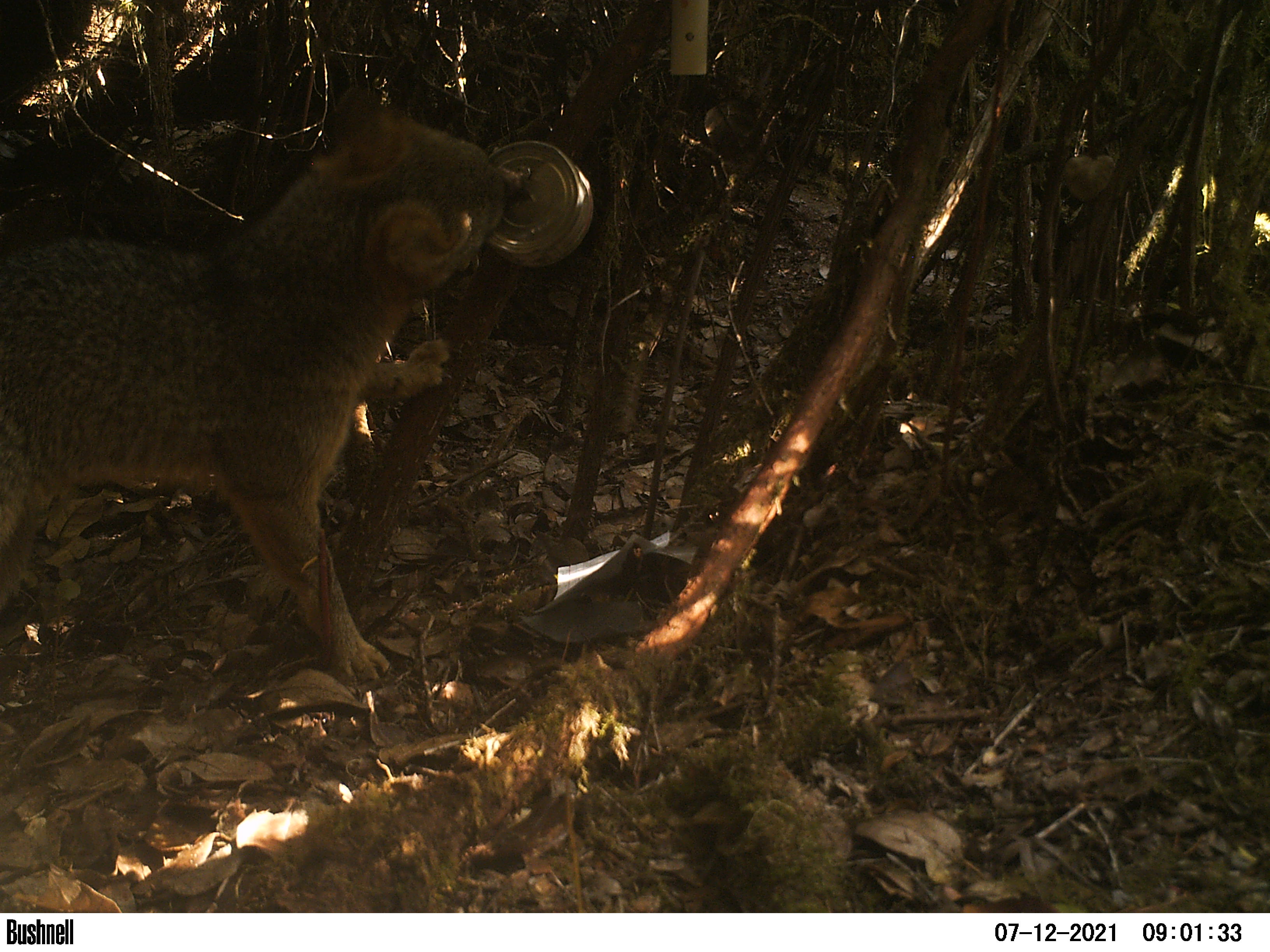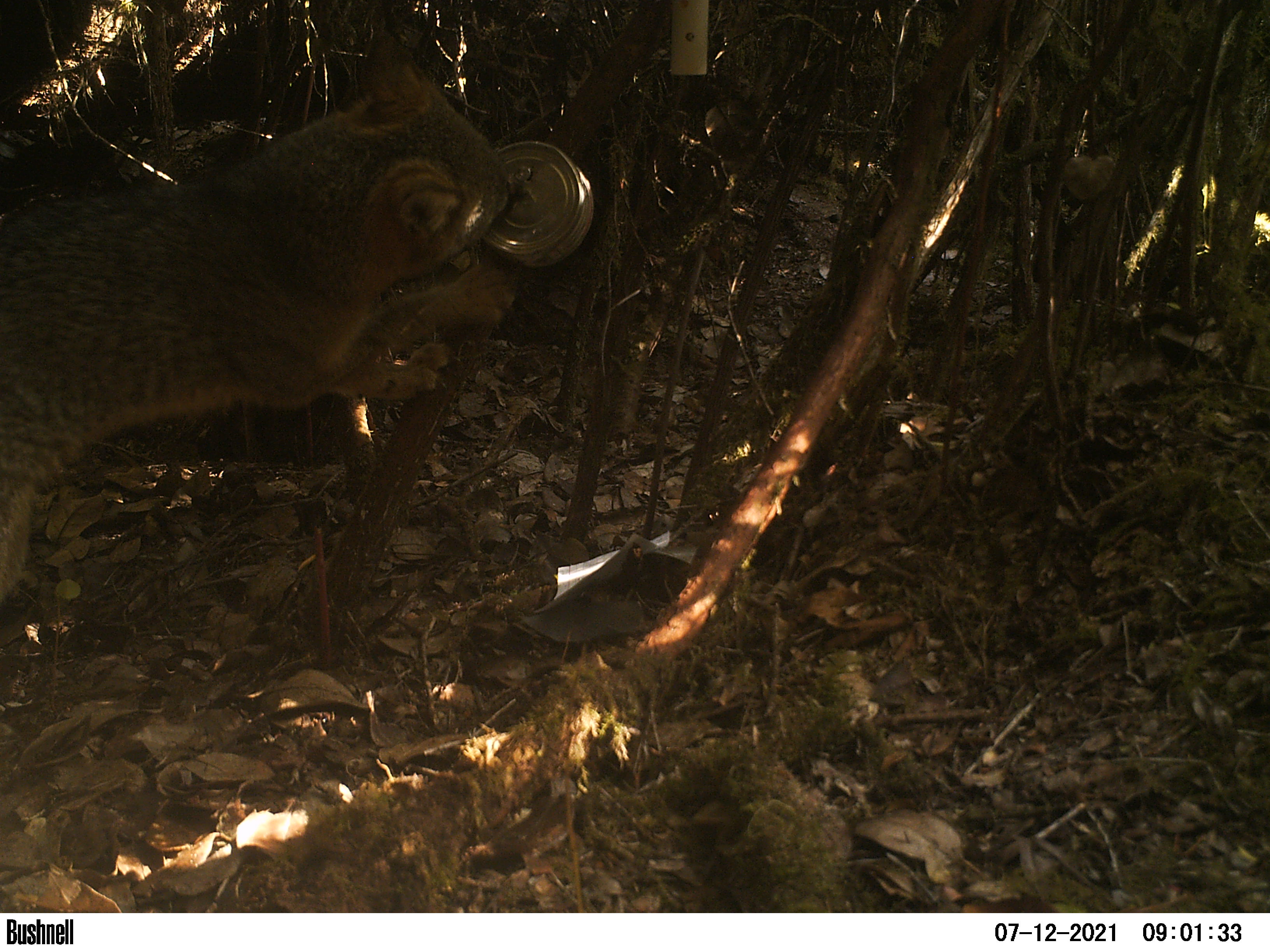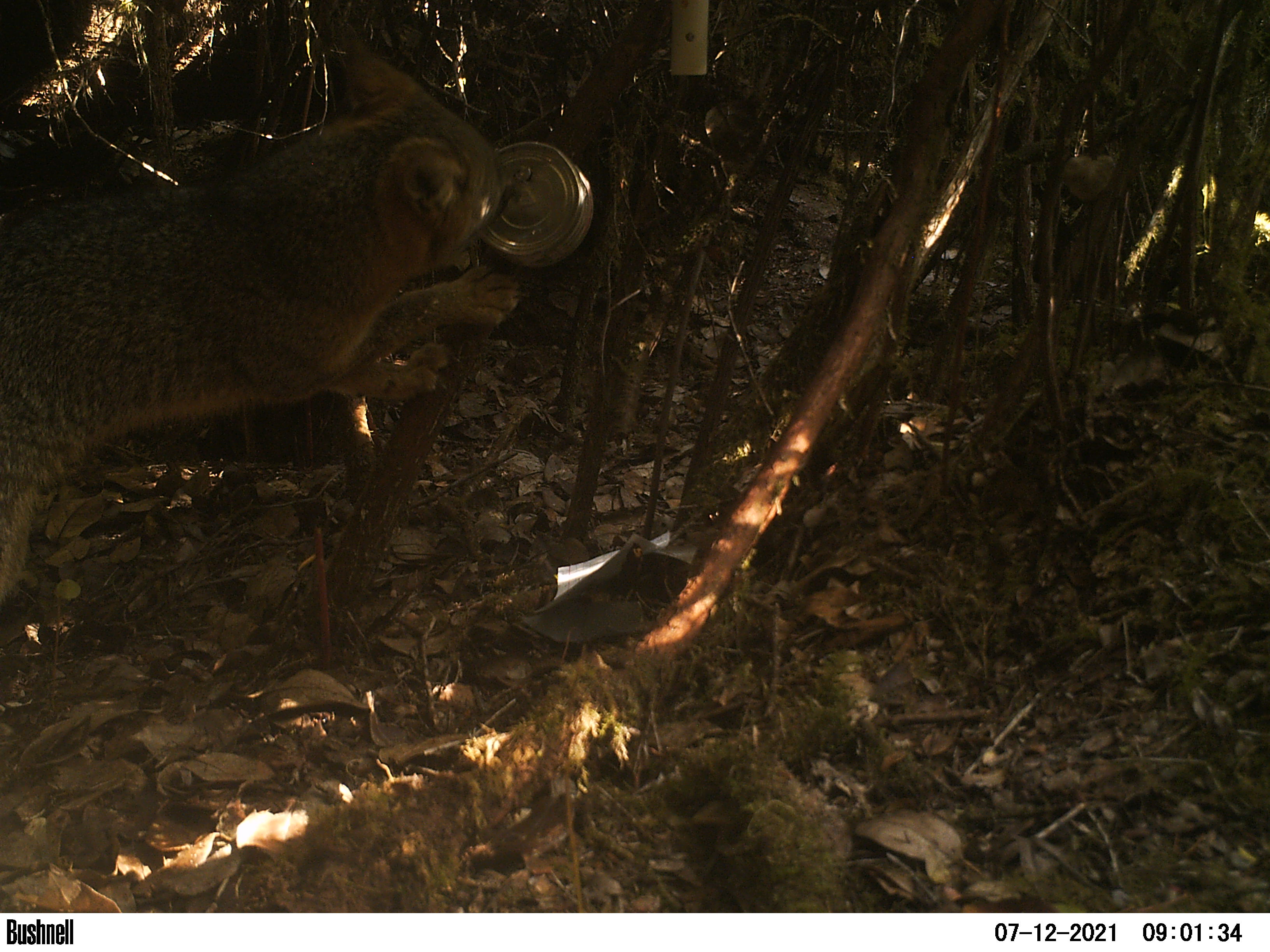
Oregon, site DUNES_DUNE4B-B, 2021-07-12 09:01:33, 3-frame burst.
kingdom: Animalia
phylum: Chordata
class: Mammalia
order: Carnivora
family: Canidae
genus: Urocyon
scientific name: Urocyon cinereoargenteus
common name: gray fox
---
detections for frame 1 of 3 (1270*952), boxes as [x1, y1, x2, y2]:
gray fox: [3, 79, 535, 690]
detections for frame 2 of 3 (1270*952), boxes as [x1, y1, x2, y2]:
gray fox: [0, 24, 536, 636]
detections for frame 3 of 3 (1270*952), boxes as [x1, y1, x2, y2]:
gray fox: [3, 25, 551, 619]